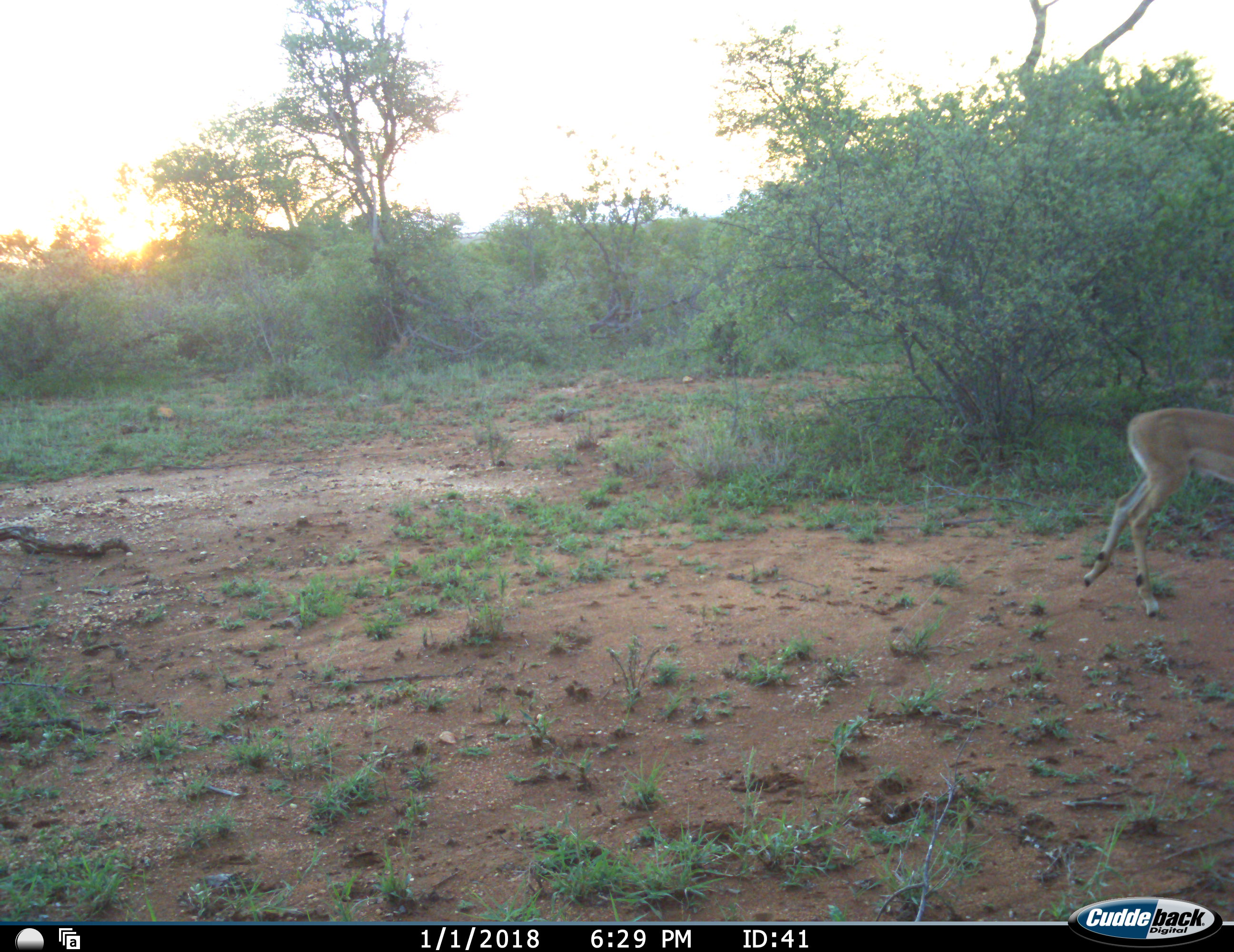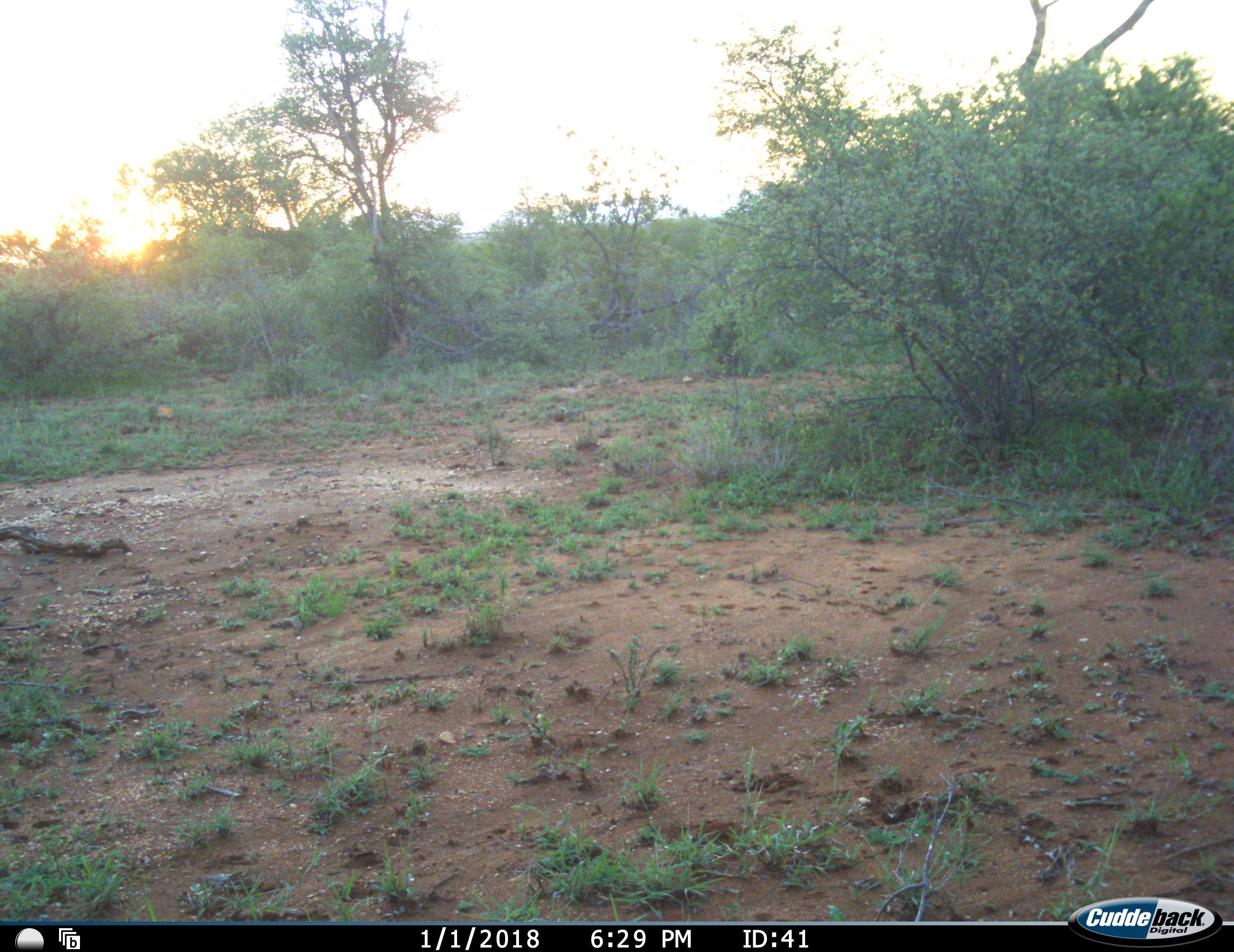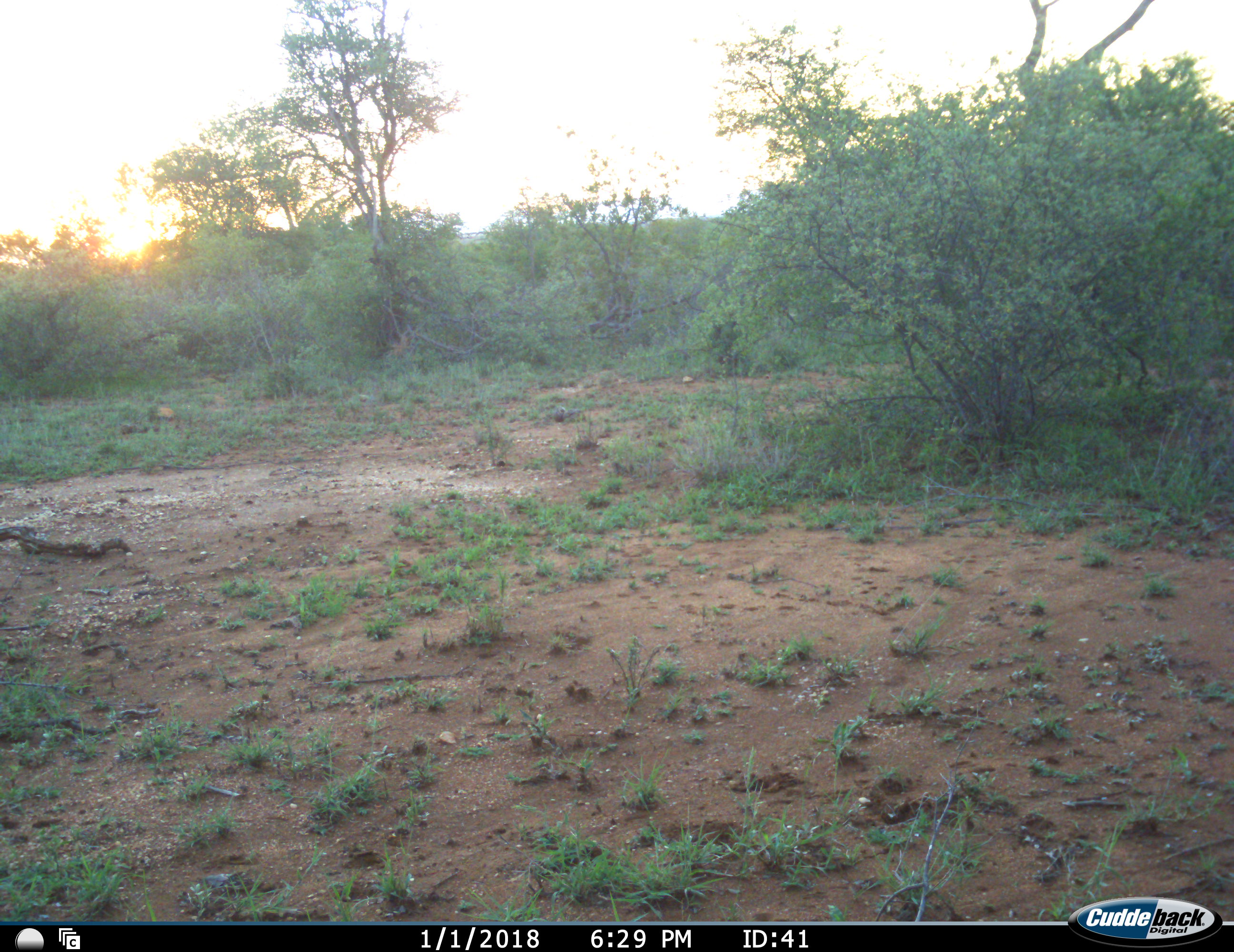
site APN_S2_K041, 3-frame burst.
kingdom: Animalia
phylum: Chordata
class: Mammalia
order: Artiodactyla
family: Bovidae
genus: Aepyceros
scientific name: Aepyceros melampus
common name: impala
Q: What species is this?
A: Impala (Aepyceros melampus).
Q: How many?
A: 1.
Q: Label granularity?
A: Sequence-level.